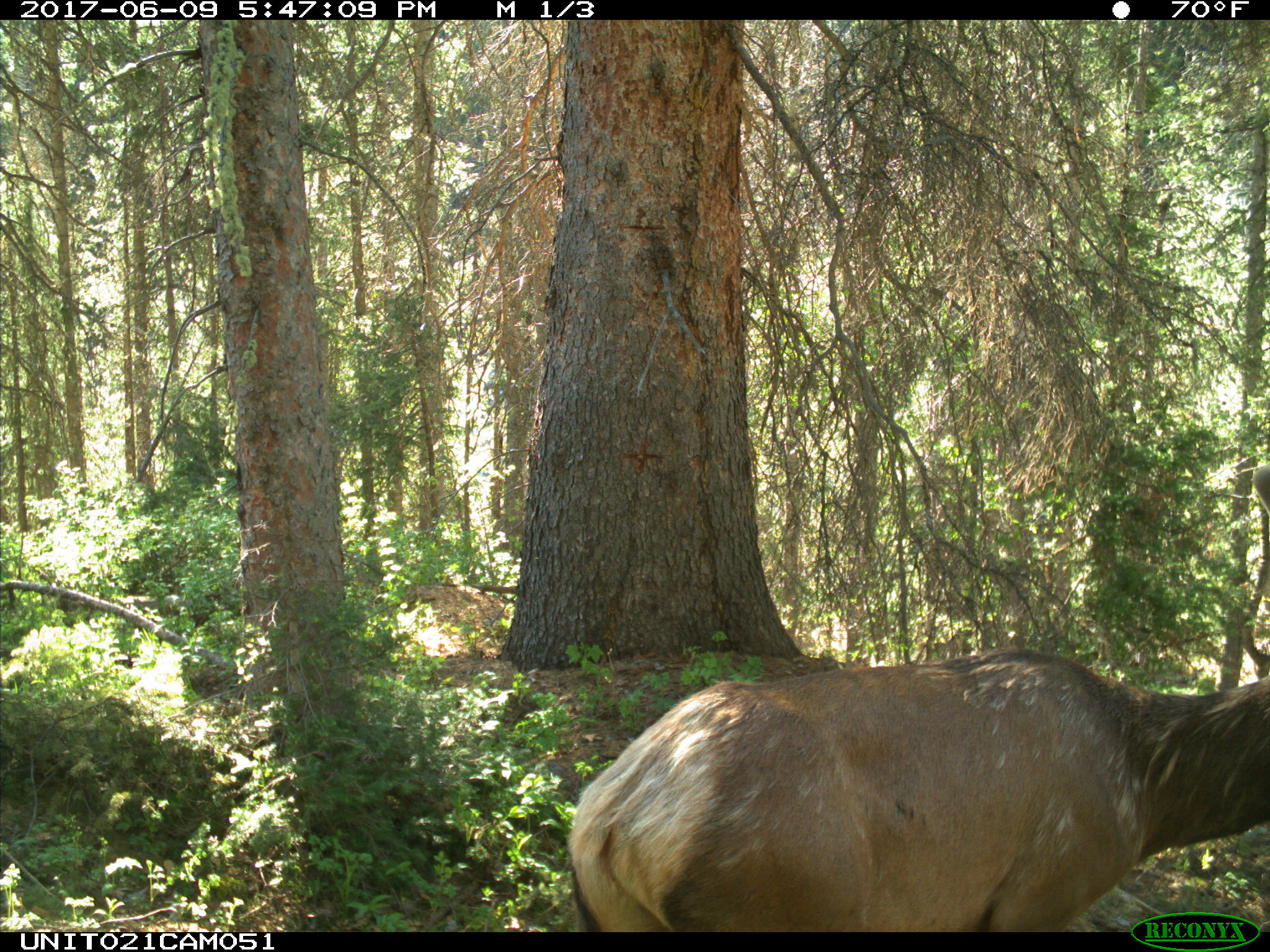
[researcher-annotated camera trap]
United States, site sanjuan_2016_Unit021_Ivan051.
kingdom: Animalia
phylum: Chordata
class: Mammalia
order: Artiodactyla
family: Cervidae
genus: Cervus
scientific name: Cervus elaphus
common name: red deer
Cervus elaphus (red deer).